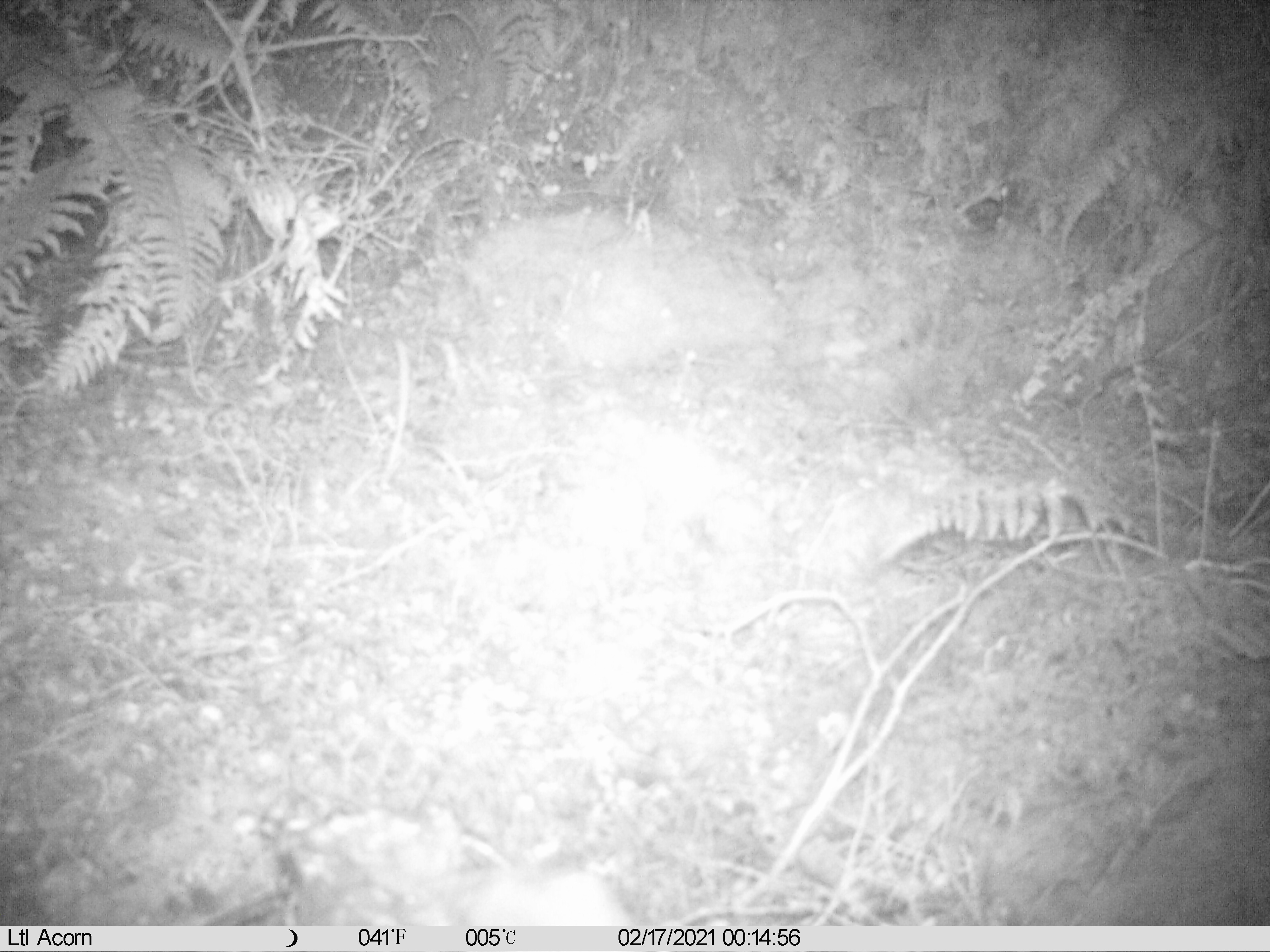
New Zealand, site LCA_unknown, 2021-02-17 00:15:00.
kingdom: Animalia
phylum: Chordata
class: Mammalia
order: Carnivora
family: Mustelidae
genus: Mustela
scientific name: Mustela erminea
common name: stoat